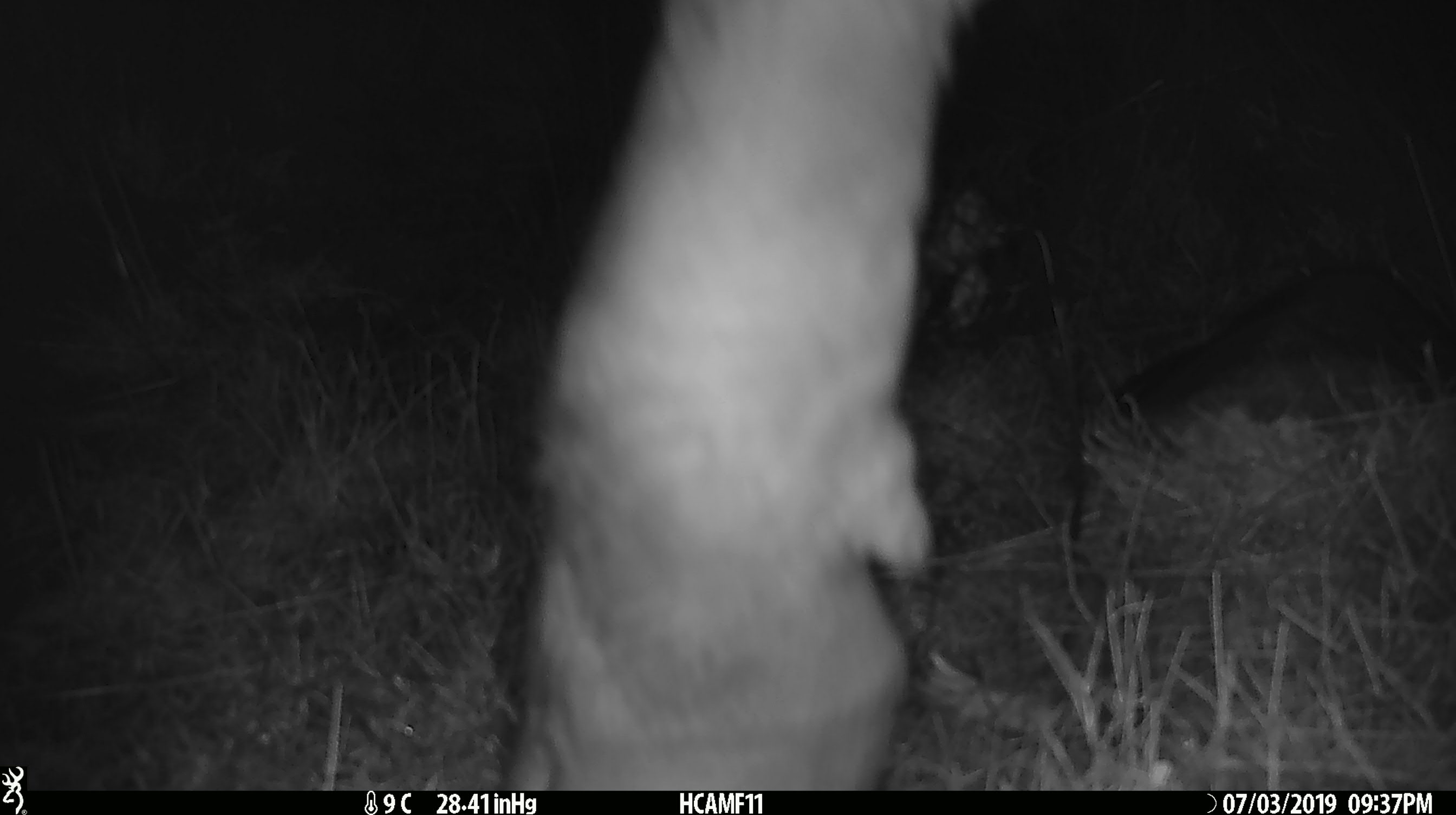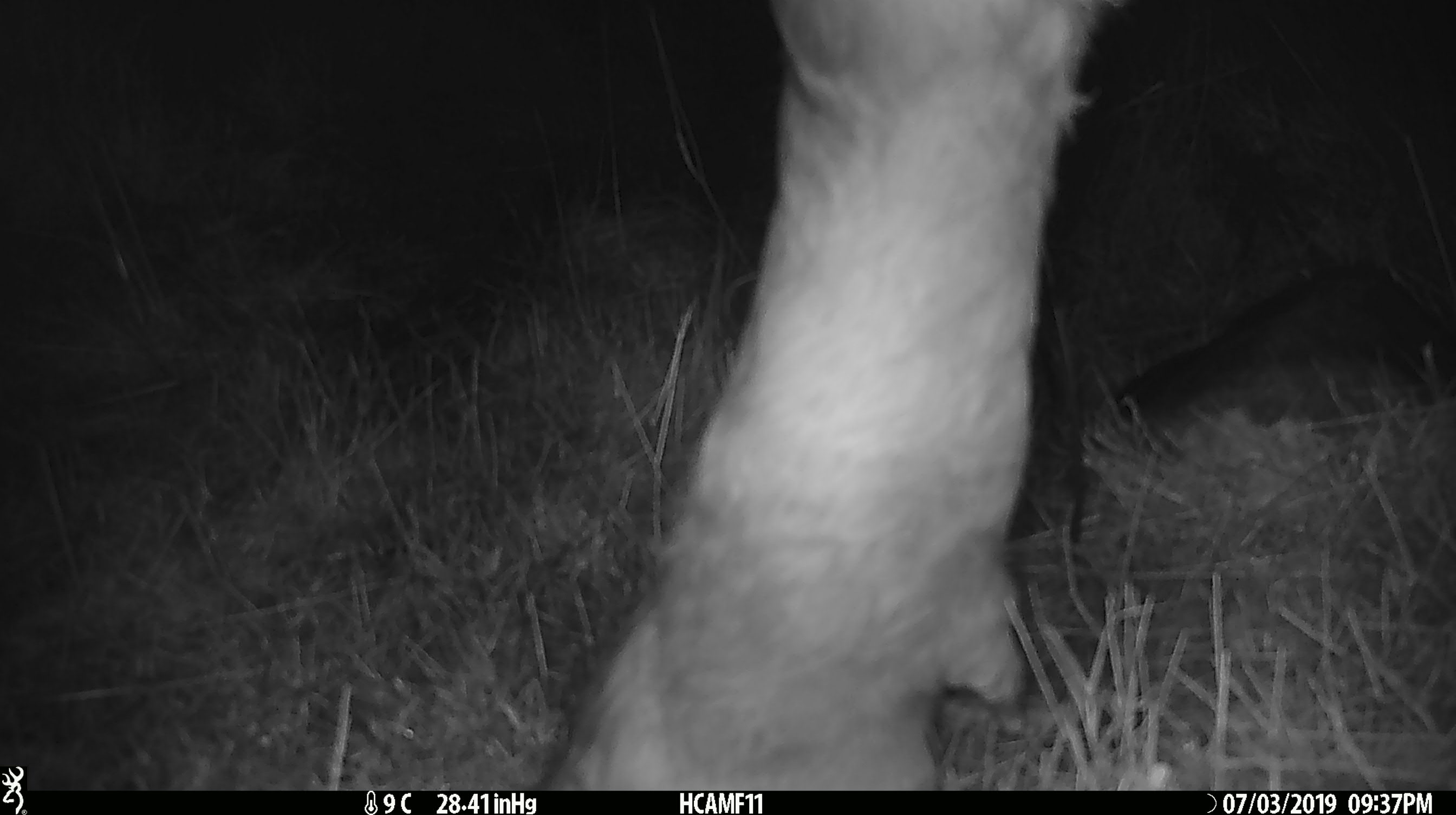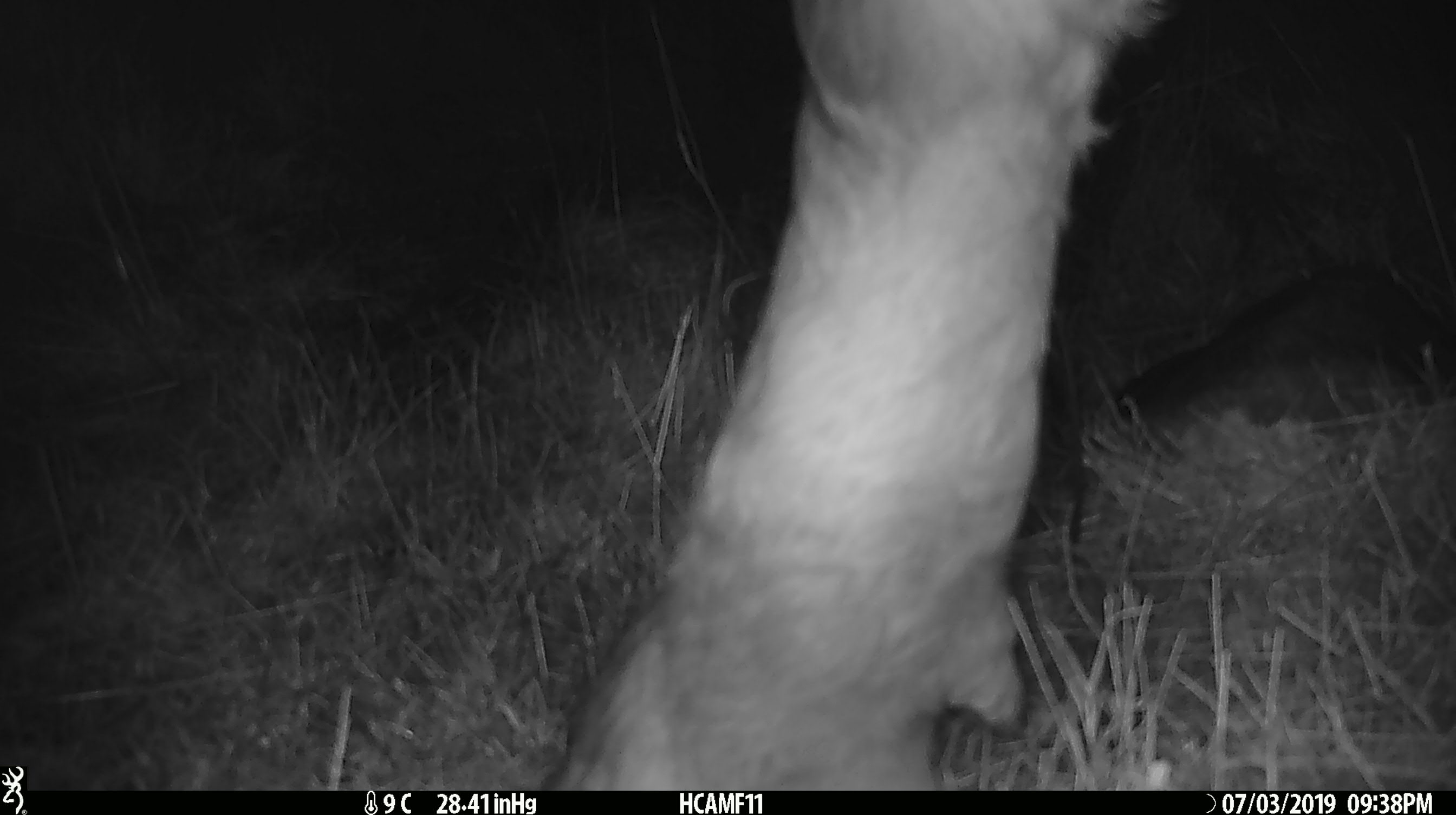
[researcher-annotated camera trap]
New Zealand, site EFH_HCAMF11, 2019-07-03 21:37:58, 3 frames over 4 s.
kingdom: Animalia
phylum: Chordata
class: Mammalia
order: Artiodactyla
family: Bovidae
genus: Bos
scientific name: Bos taurus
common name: domestic cow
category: cow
Cow (domestic cow) (Bos taurus).